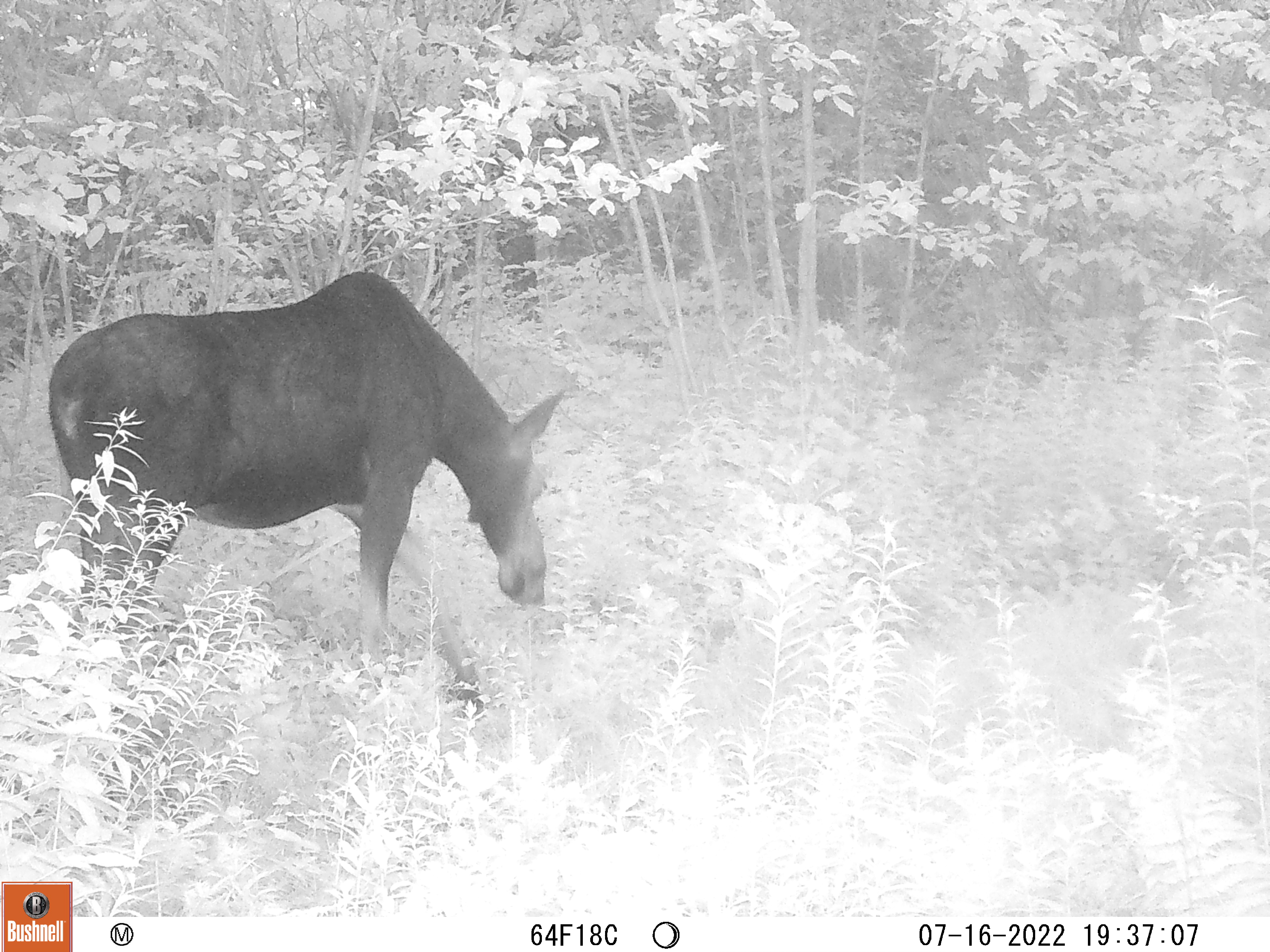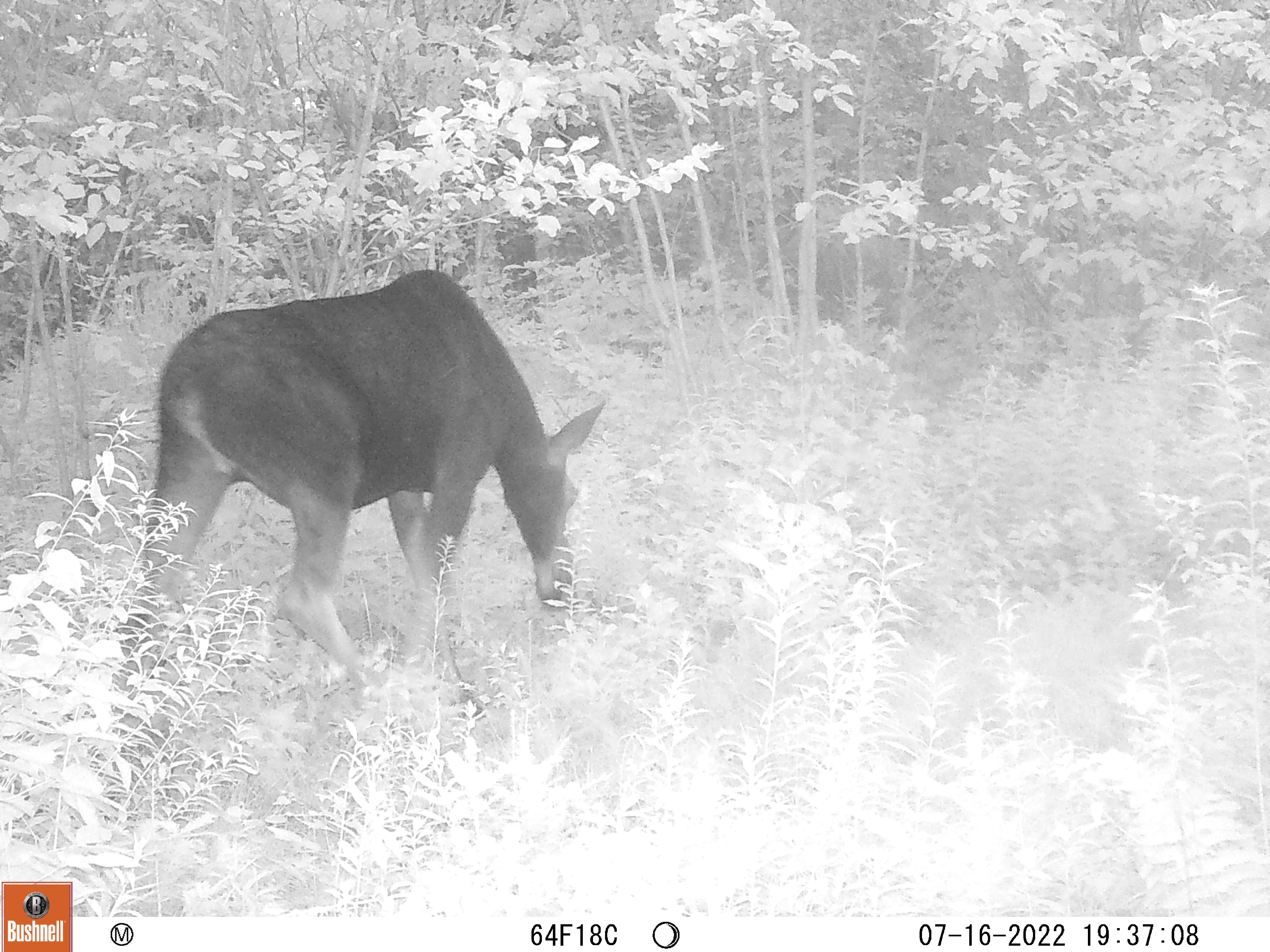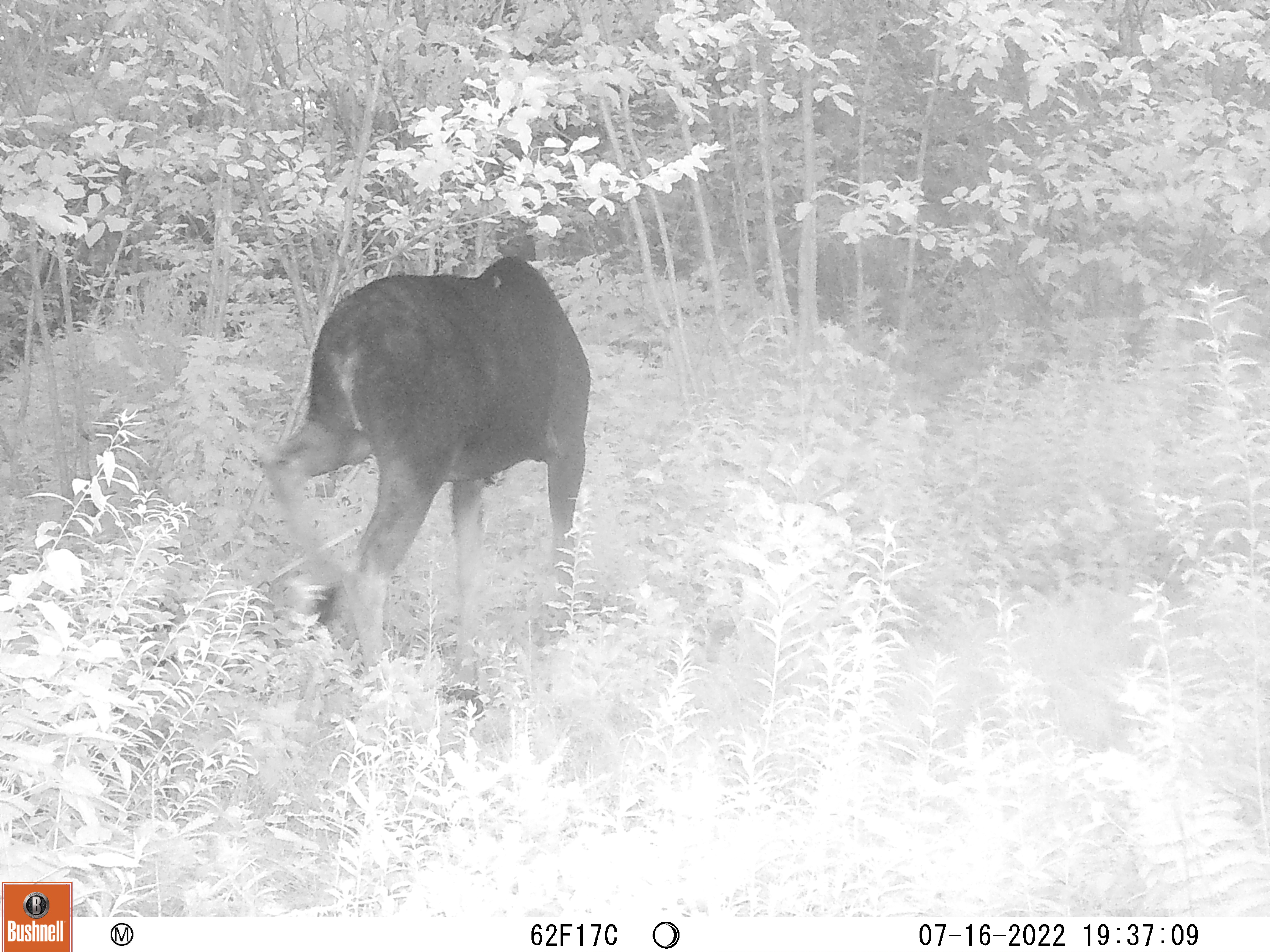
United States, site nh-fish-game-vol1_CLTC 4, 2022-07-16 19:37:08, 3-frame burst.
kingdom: Animalia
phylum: Chordata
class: Mammalia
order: Artiodactyla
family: Cervidae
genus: Alces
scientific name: Alces alces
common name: moose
Moose (Alces alces).